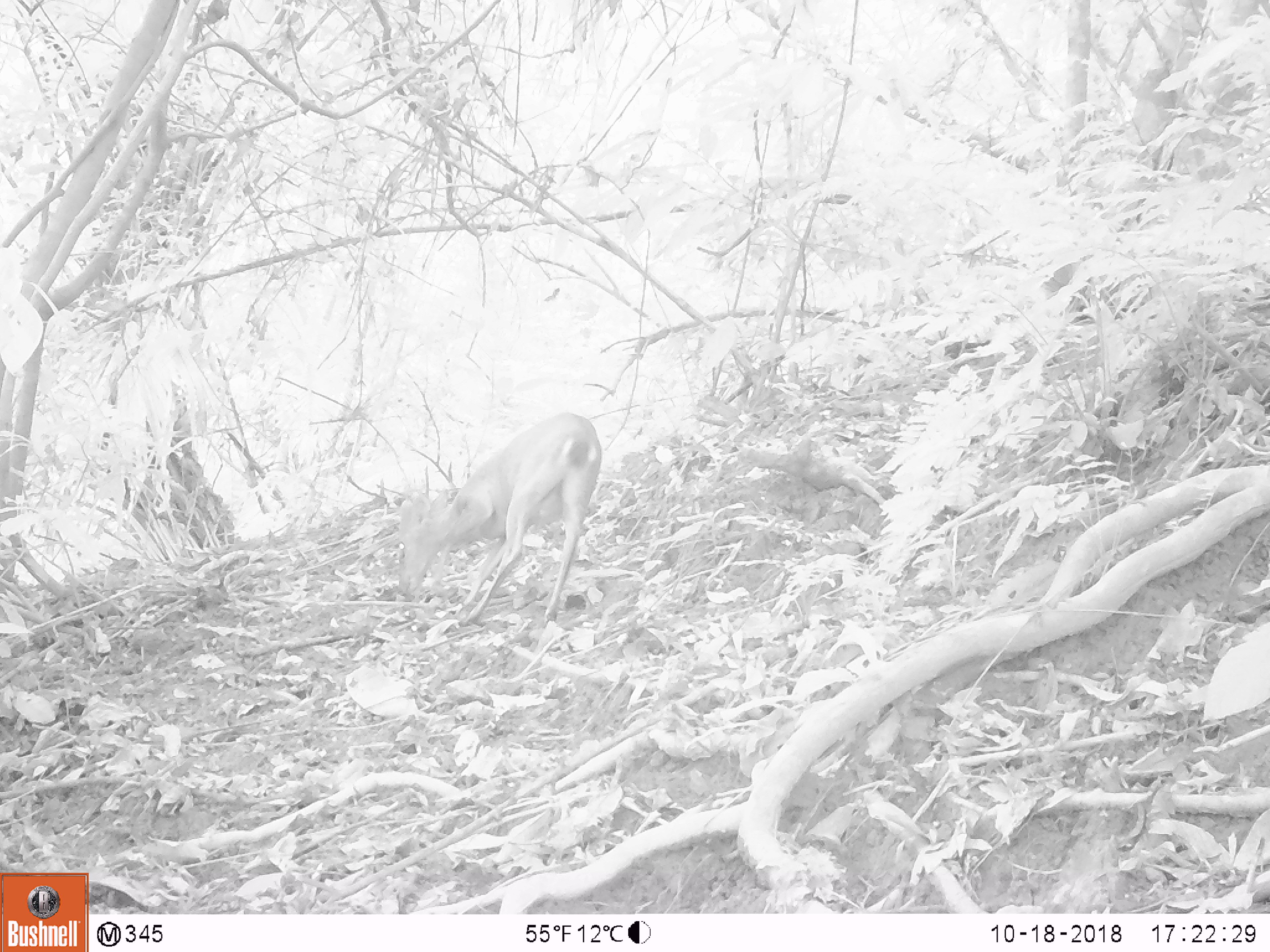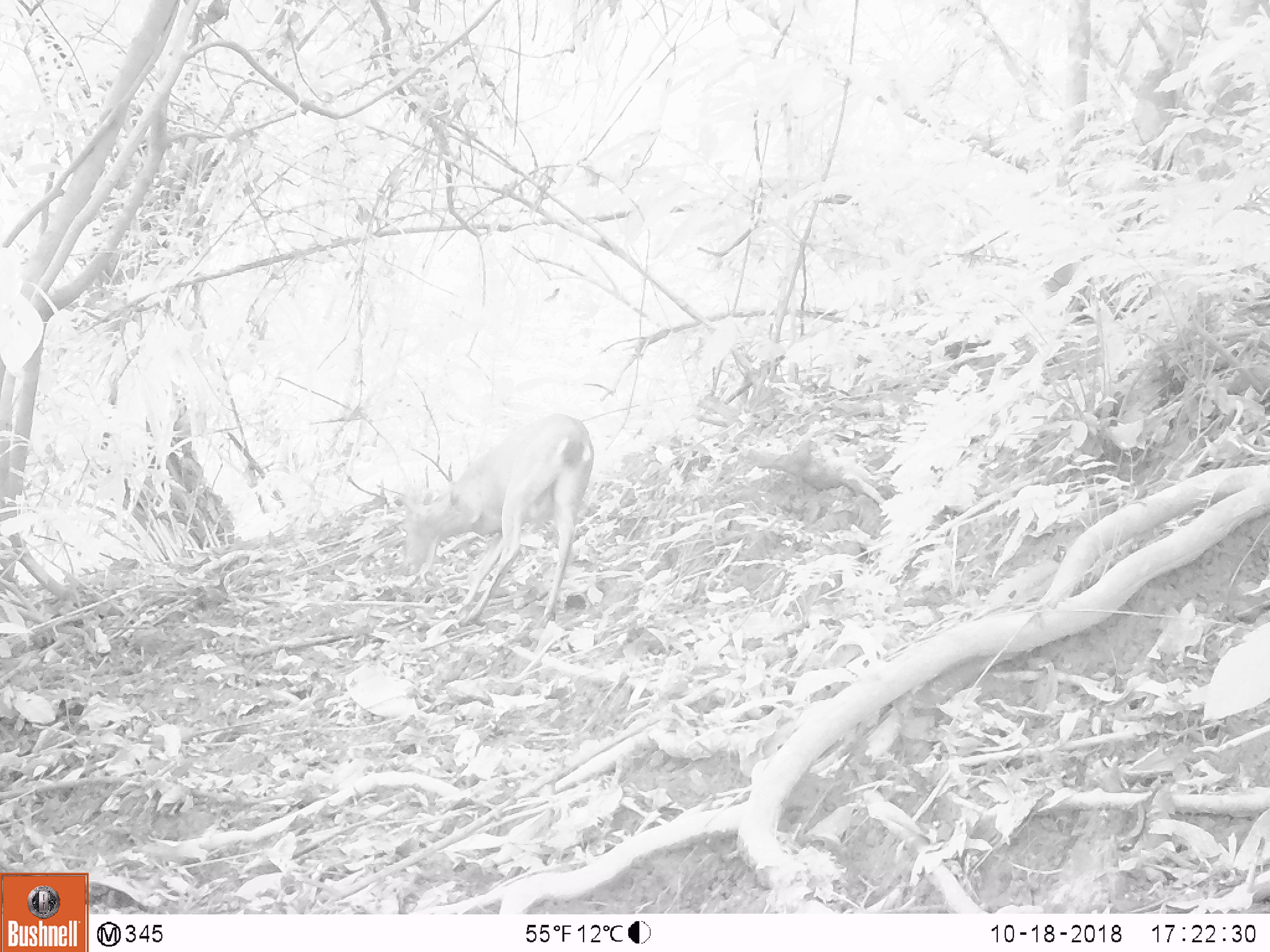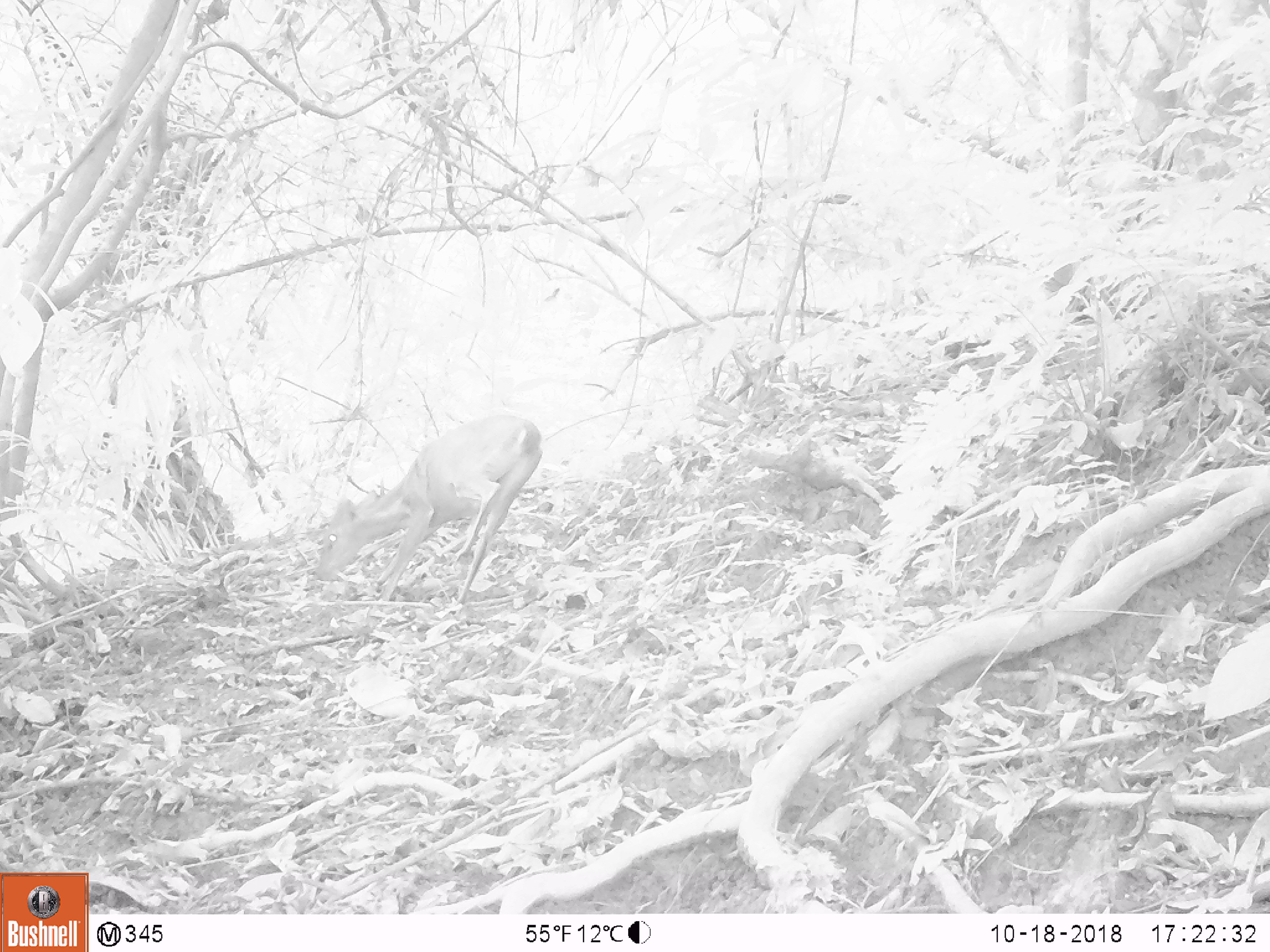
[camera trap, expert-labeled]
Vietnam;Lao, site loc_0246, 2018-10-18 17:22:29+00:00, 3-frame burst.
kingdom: Animalia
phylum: Chordata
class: Mammalia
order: Artiodactyla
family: Cervidae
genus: Muntiacus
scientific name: Muntiacus vuquangensis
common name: large-antlered muntjac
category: large antlered muntjac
Large antlered muntjac (large-antlered muntjac) (Muntiacus vuquangensis). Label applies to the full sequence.